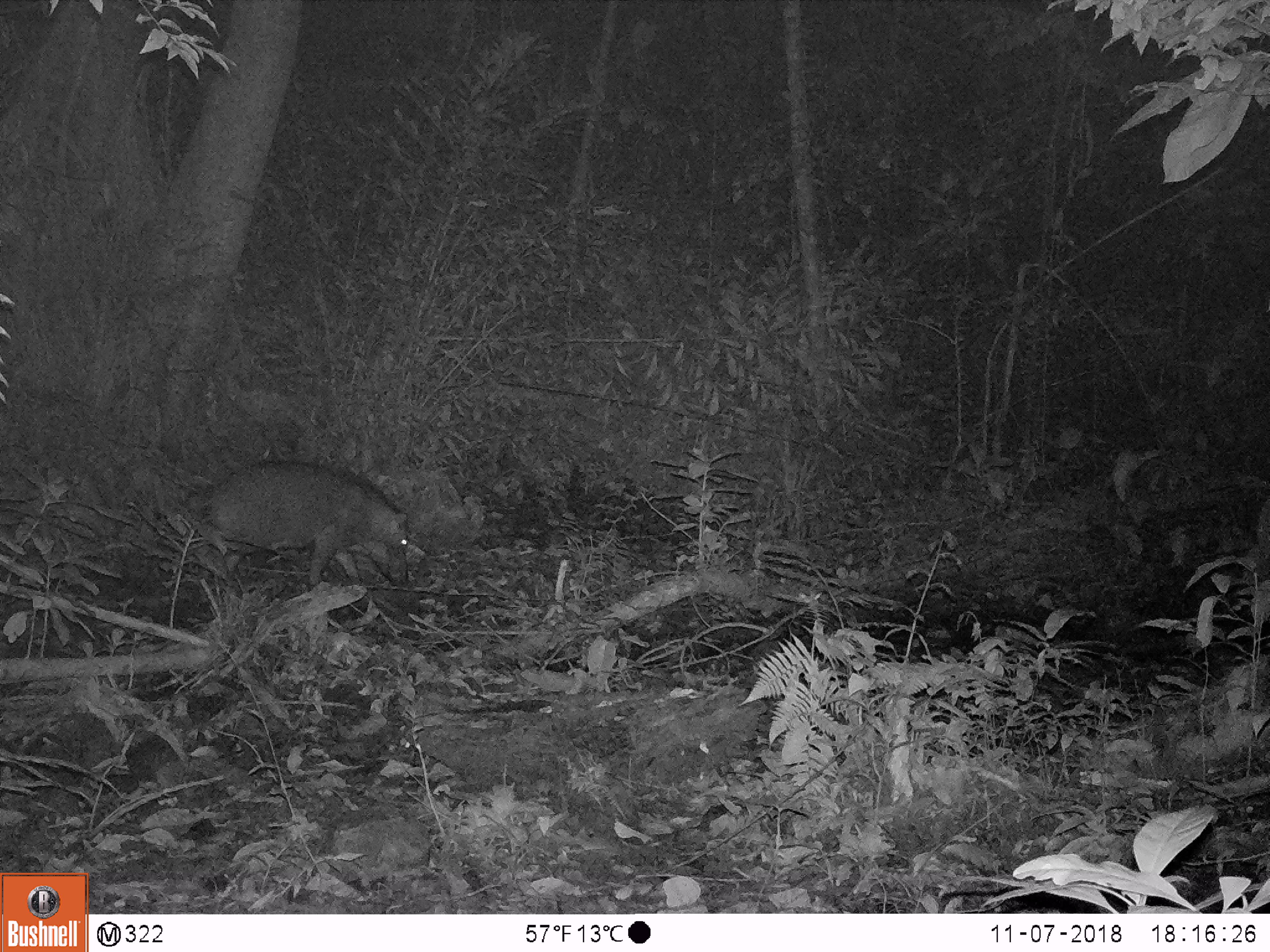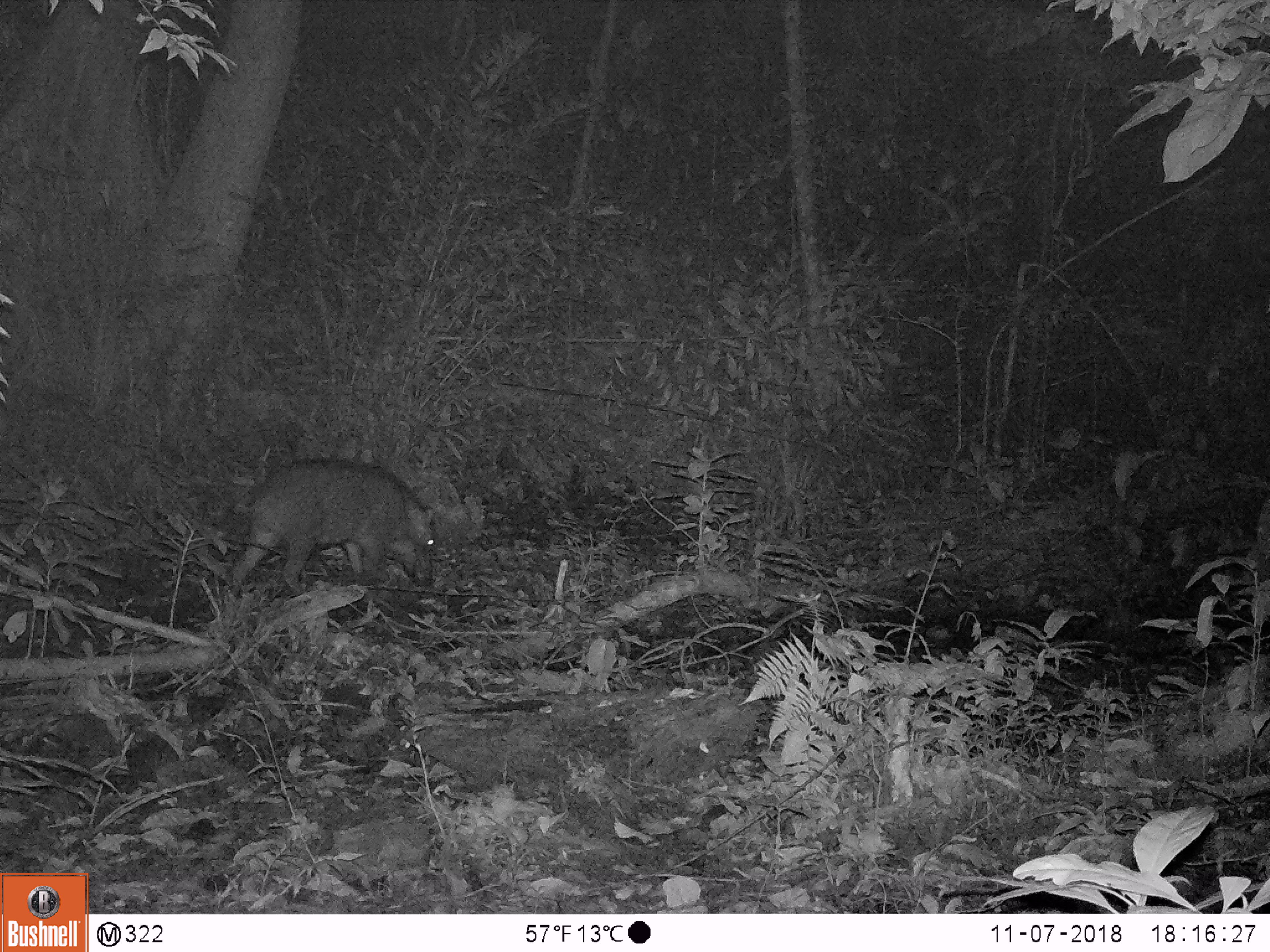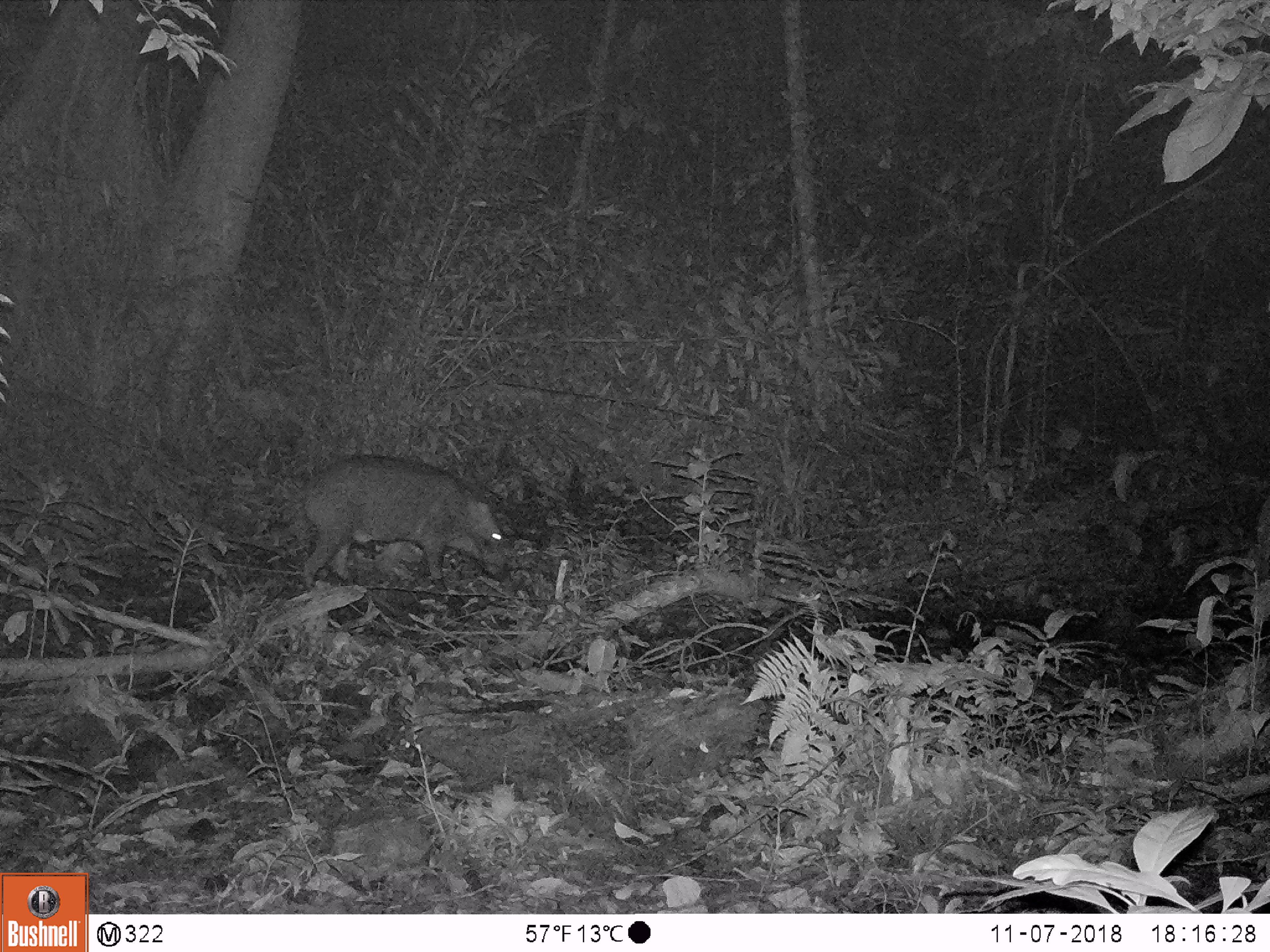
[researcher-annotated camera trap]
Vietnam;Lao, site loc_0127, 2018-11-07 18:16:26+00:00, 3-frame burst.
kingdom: Animalia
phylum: Chordata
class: Mammalia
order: Artiodactyla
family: Suidae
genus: Sus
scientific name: Sus scrofa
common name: eurasian wild pig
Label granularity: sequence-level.